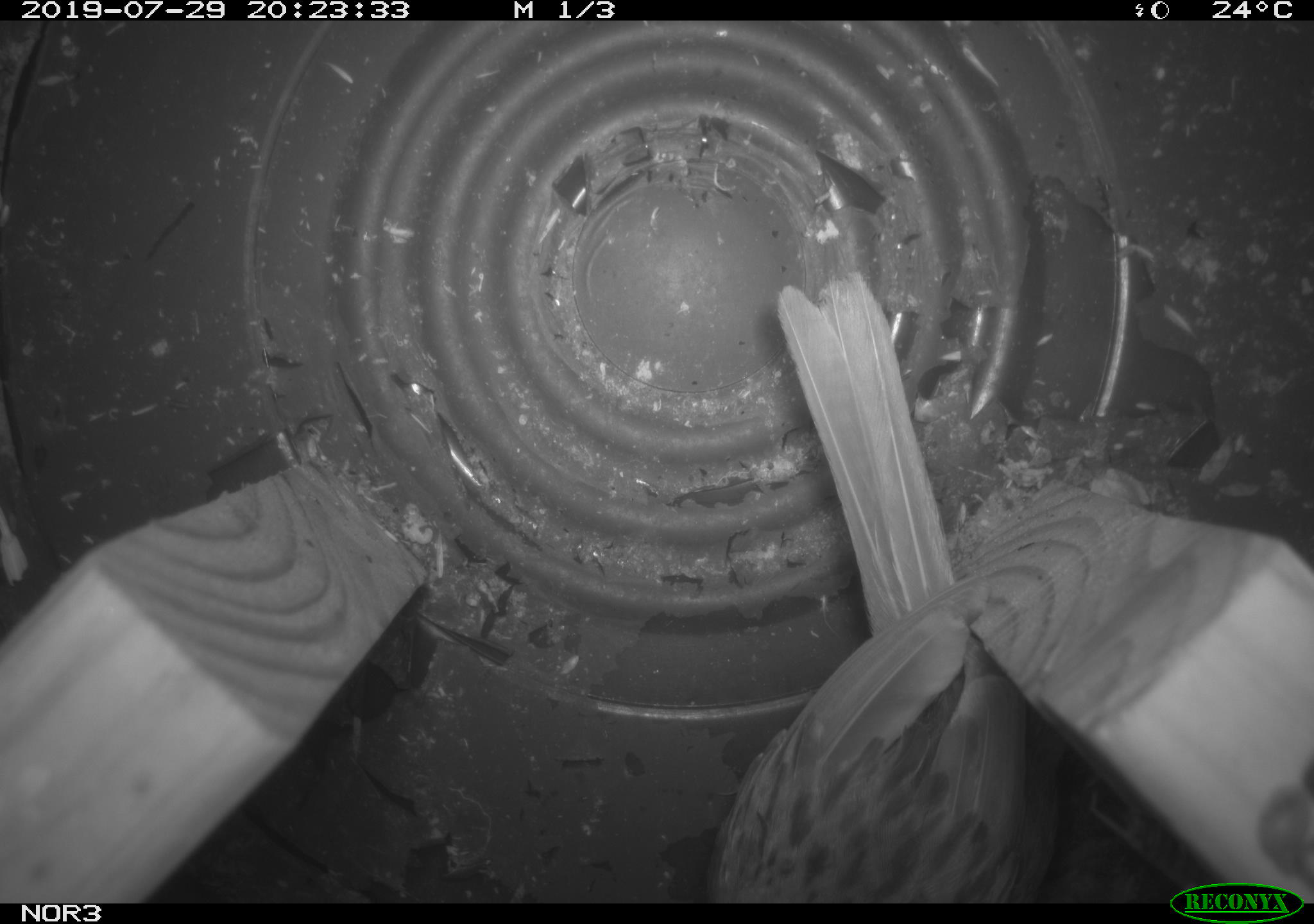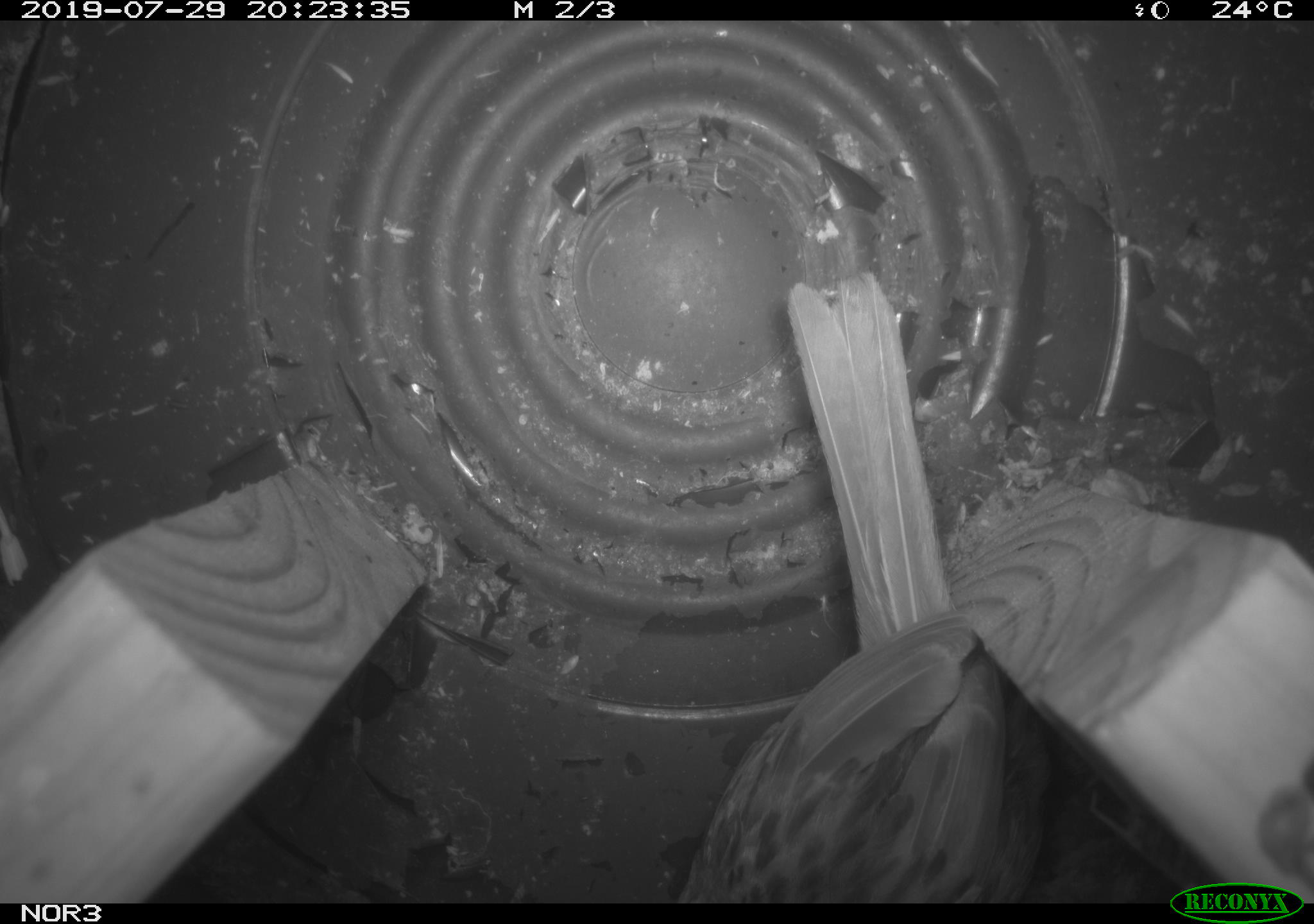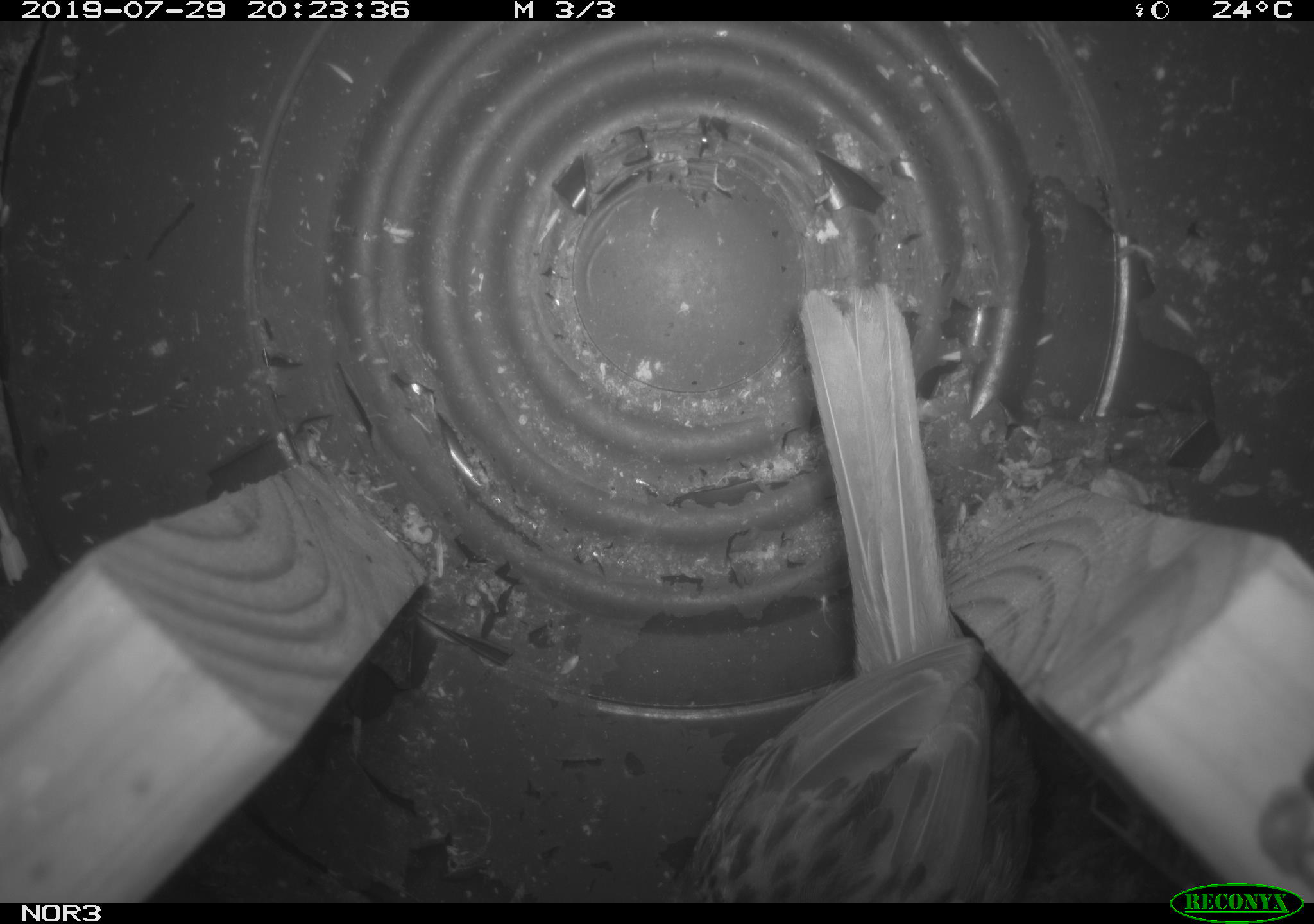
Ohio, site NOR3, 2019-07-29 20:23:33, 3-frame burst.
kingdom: Animalia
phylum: Chordata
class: Aves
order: Passeriformes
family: Passerellidae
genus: Melospiza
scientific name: Melospiza melodia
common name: song sparrow